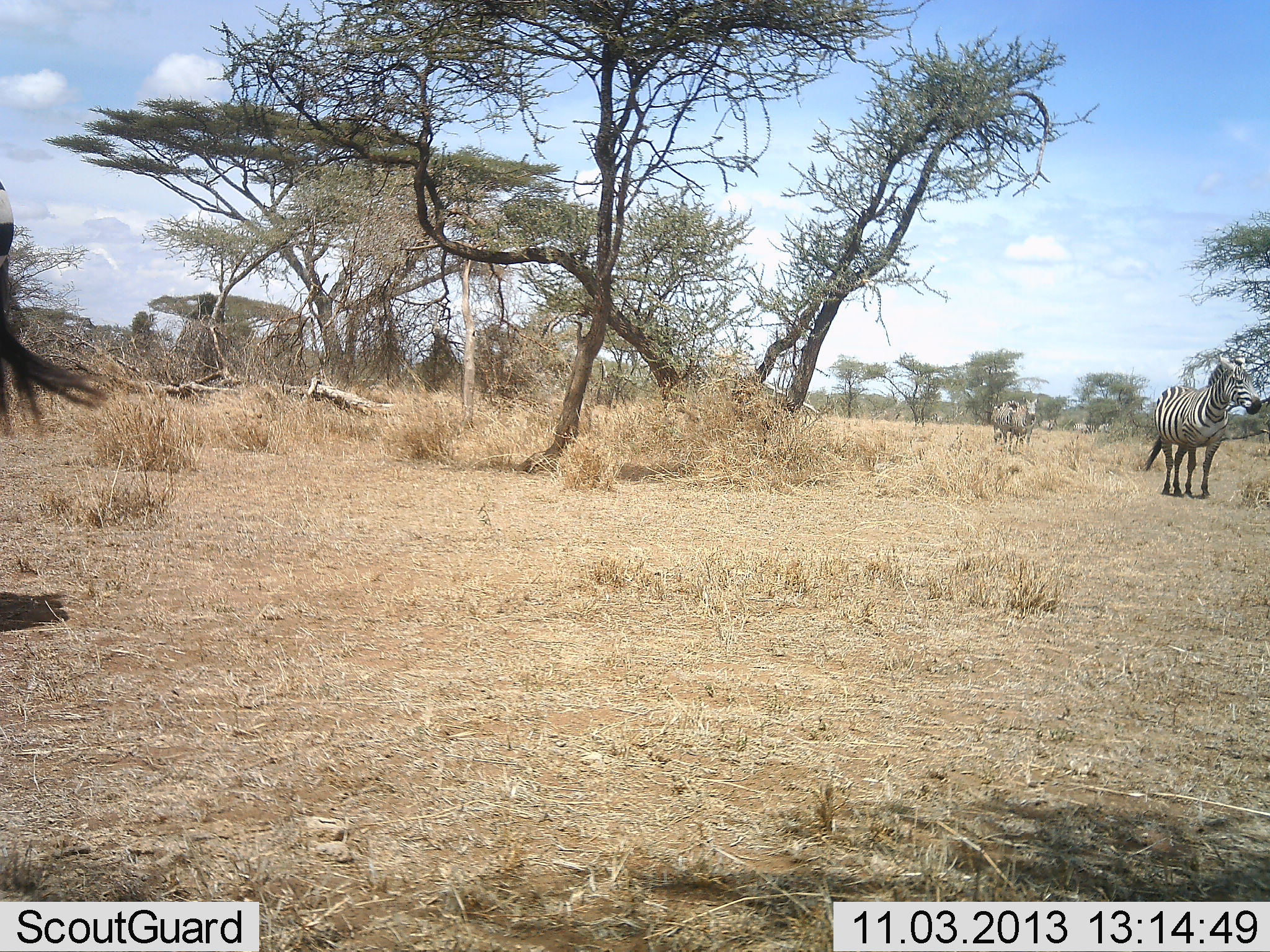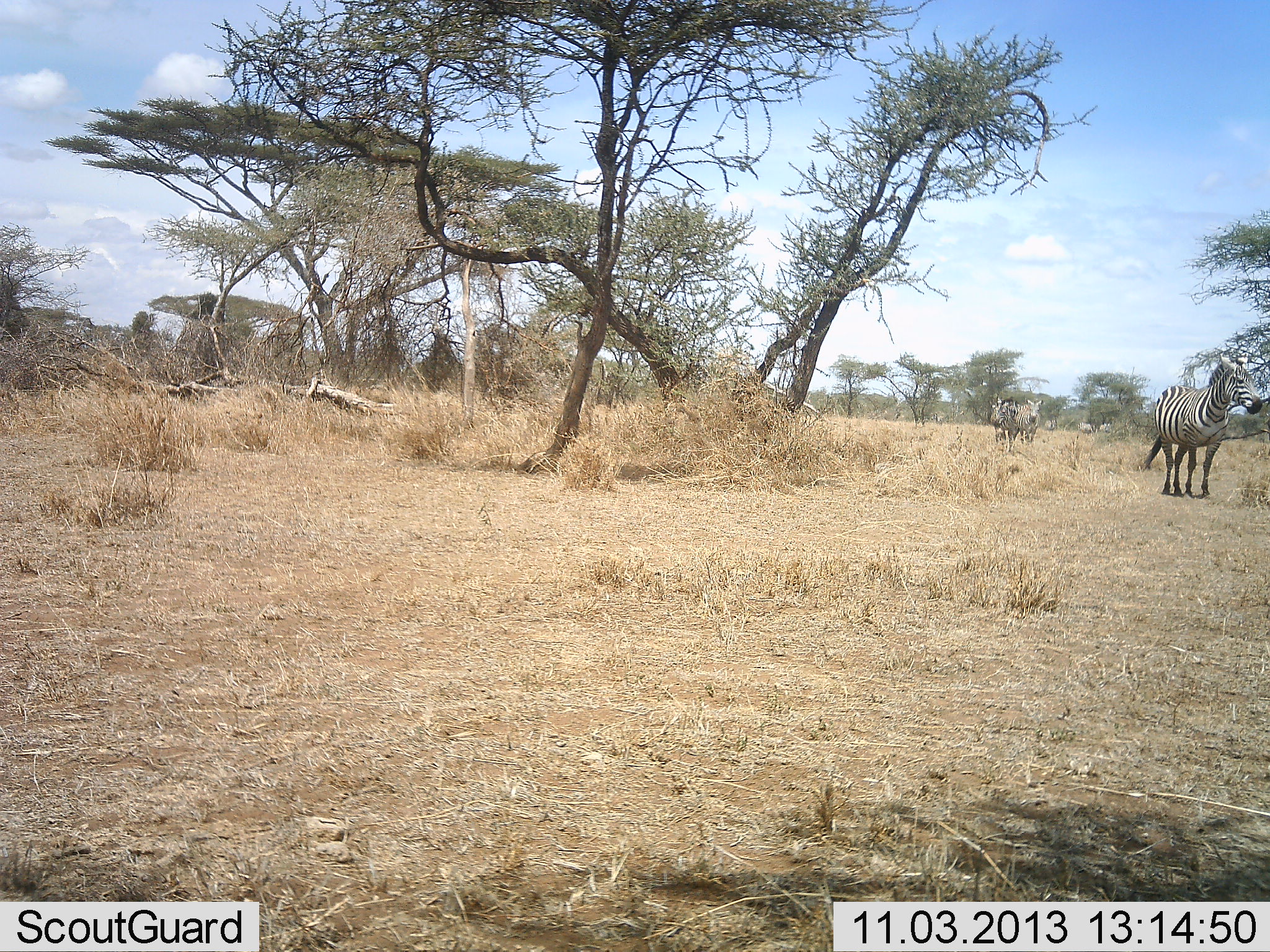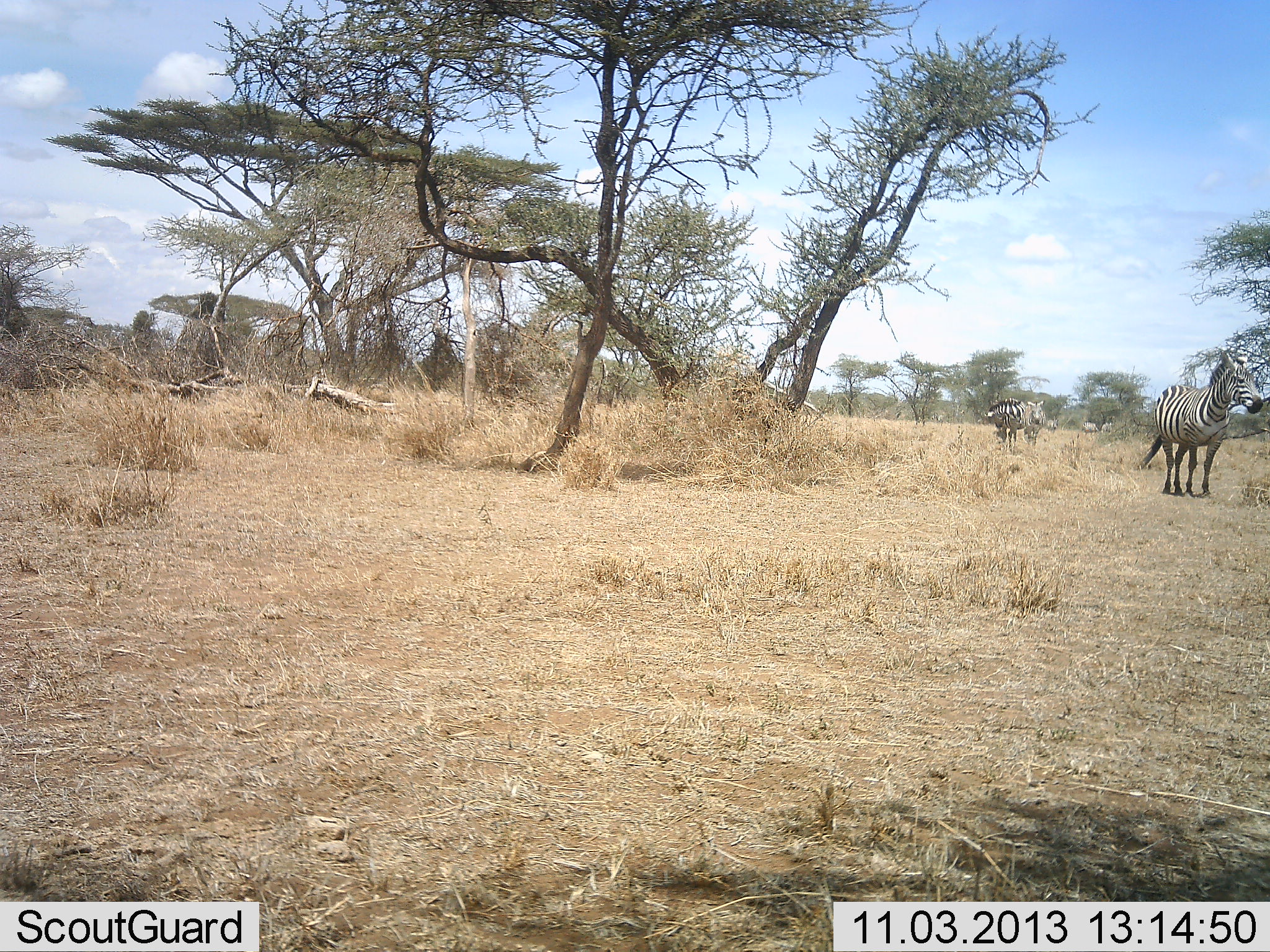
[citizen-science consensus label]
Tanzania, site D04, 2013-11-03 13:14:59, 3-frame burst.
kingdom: Animalia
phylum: Chordata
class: Mammalia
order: Perissodactyla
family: Equidae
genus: Equus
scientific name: Equus quagga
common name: plains zebra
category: zebra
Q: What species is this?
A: Zebra (plains zebra) (Equus quagga).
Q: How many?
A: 4.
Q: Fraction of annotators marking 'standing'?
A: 80%.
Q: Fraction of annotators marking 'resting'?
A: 0%.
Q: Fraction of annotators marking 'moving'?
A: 70%.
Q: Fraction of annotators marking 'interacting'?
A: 0%.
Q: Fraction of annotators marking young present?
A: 0%.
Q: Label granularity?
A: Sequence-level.